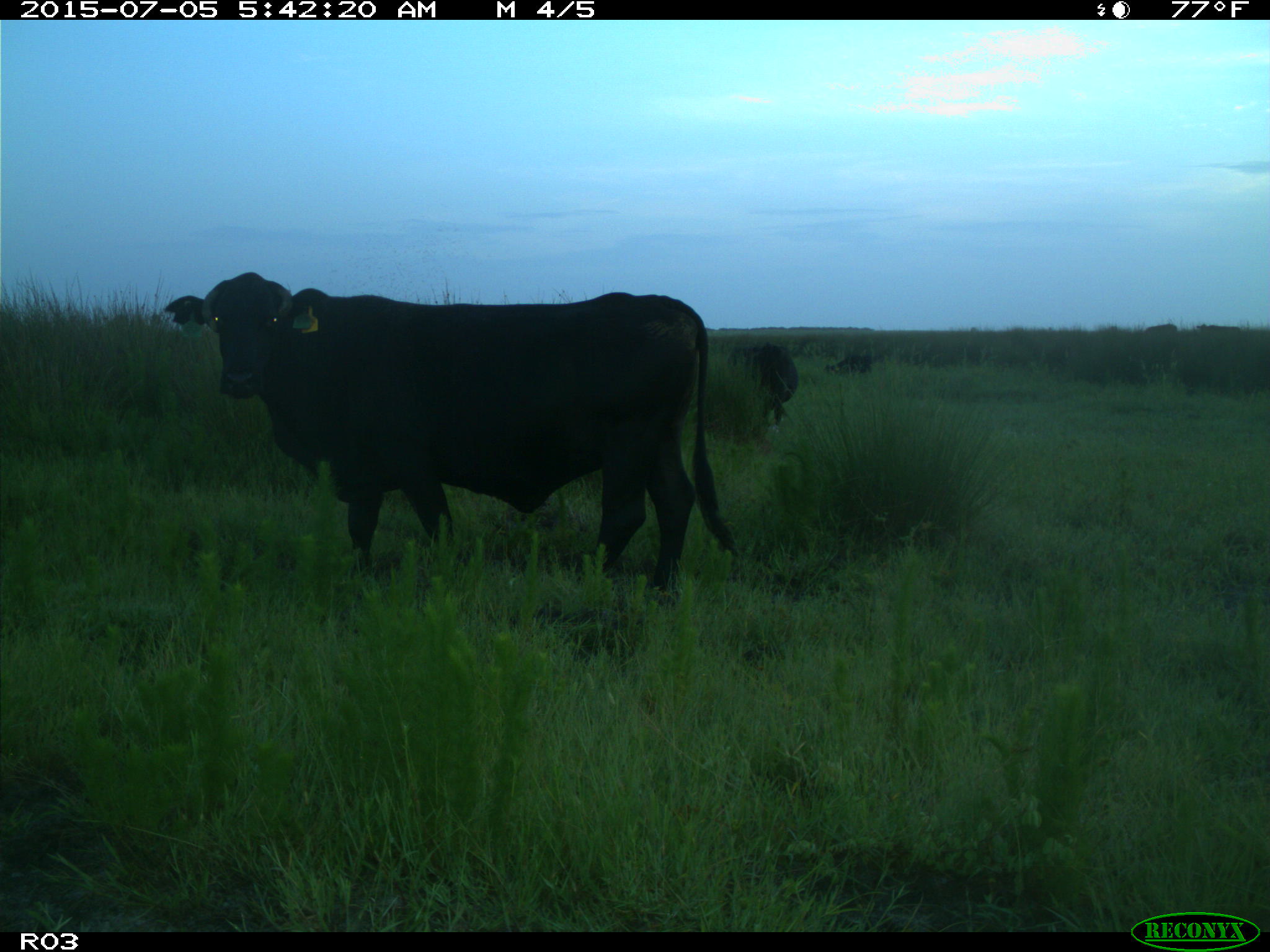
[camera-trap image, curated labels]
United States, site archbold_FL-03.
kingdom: Animalia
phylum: Chordata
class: Mammalia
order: Artiodactyla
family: Bovidae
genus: Bos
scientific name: Bos taurus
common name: domestic cow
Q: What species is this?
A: Bos taurus (domestic cow).